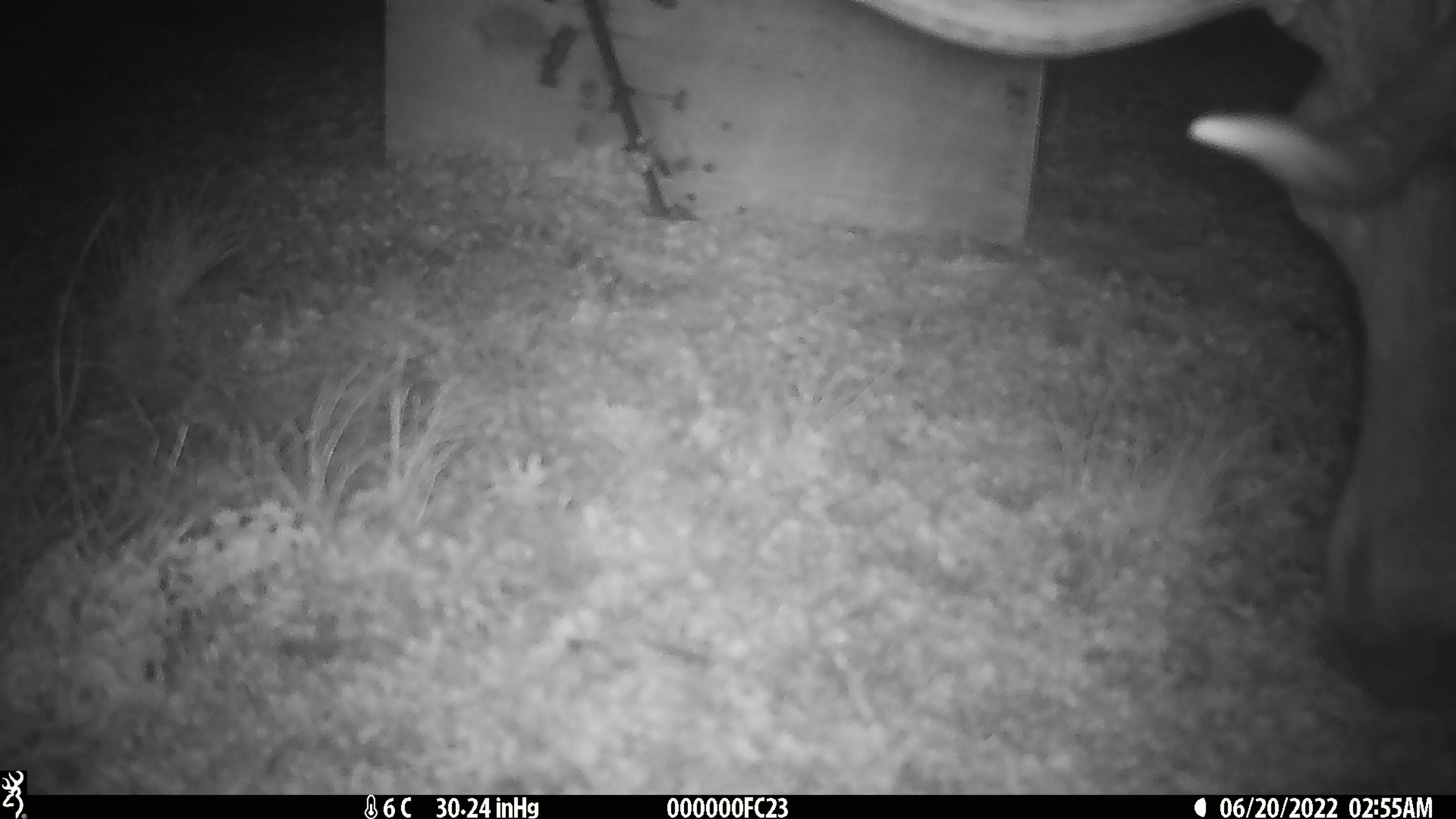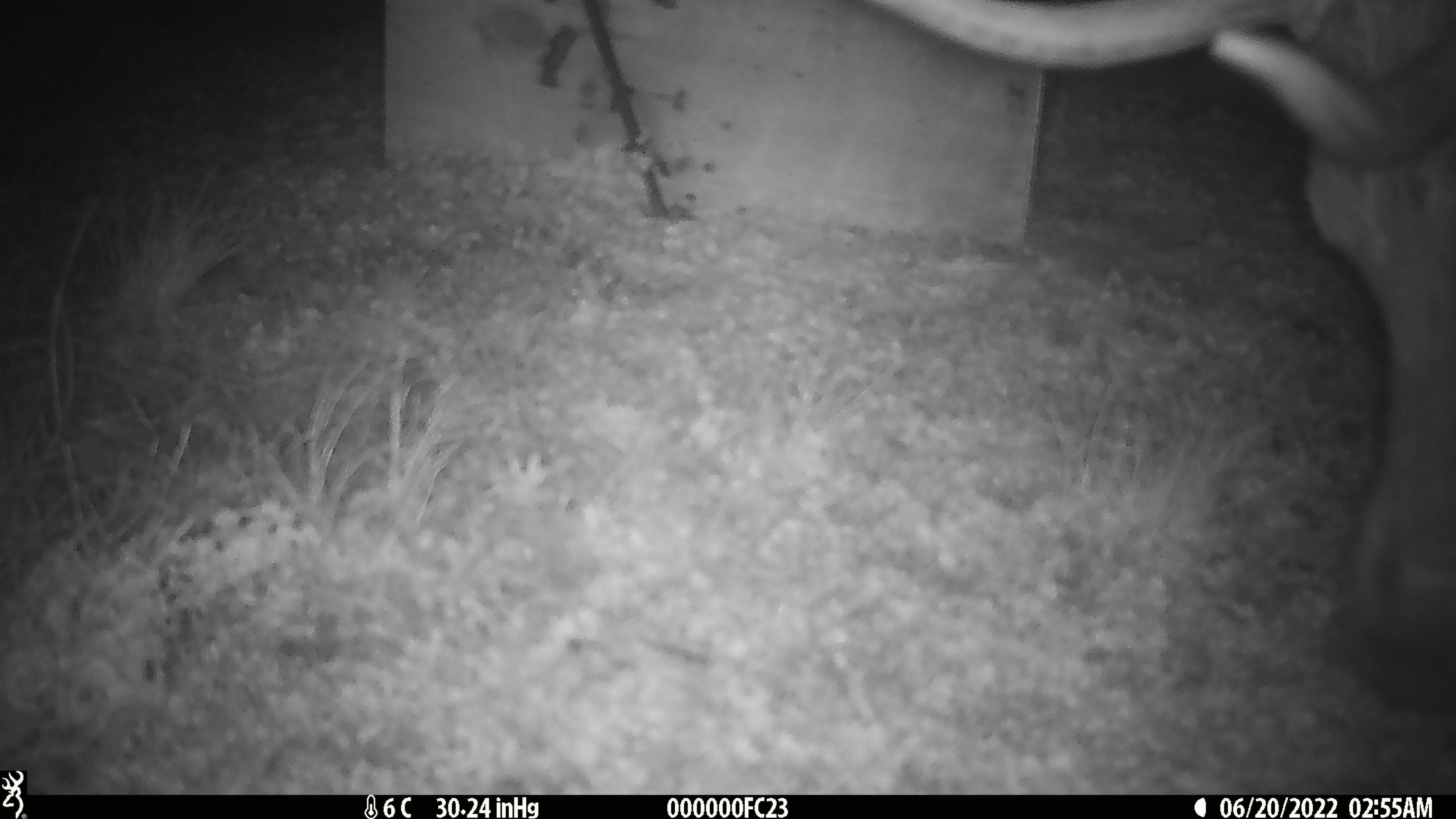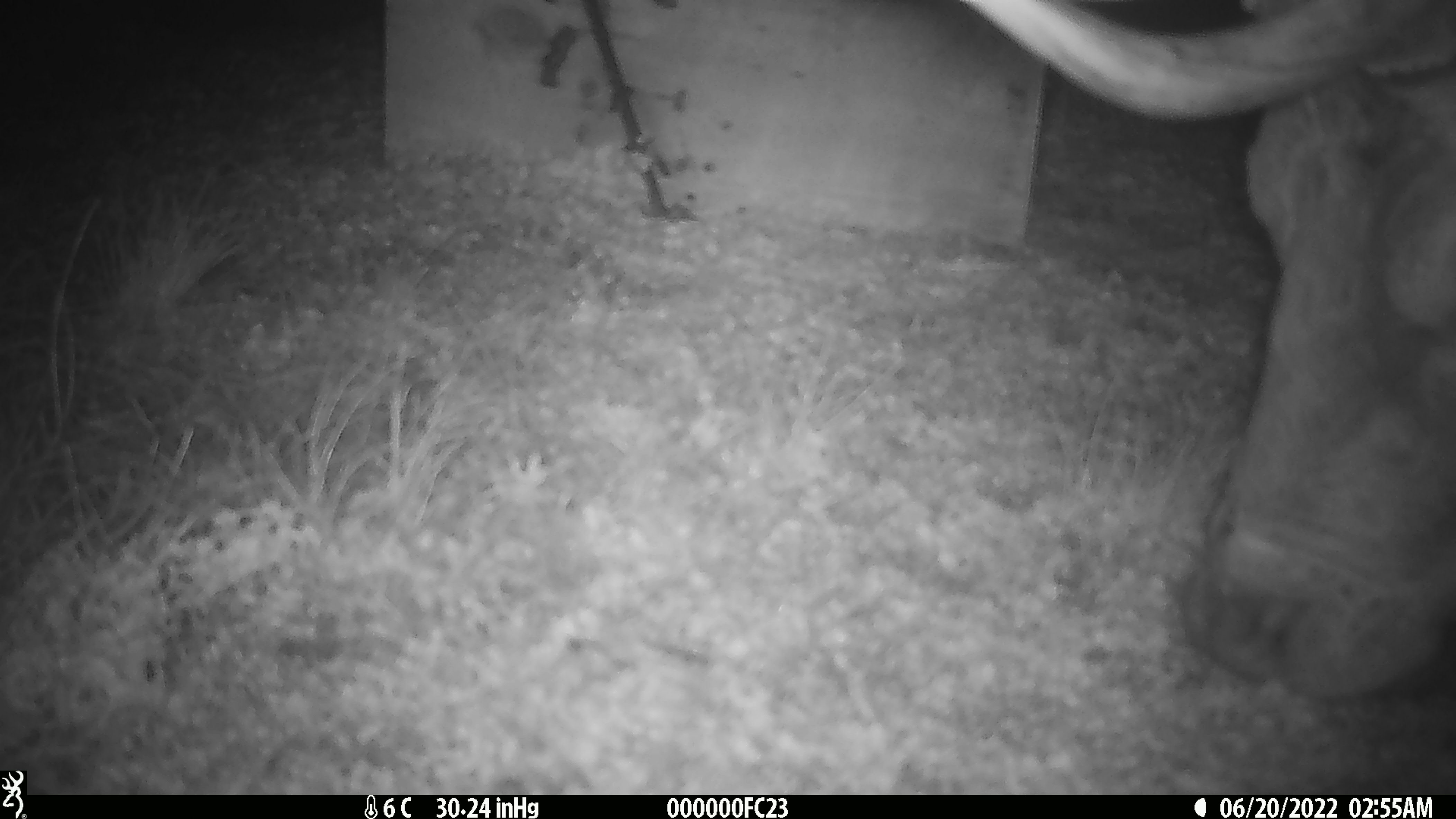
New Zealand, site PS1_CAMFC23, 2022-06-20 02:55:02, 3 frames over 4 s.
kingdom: Animalia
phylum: Chordata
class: Mammalia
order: Artiodactyla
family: Cervidae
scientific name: Cervidae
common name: deer